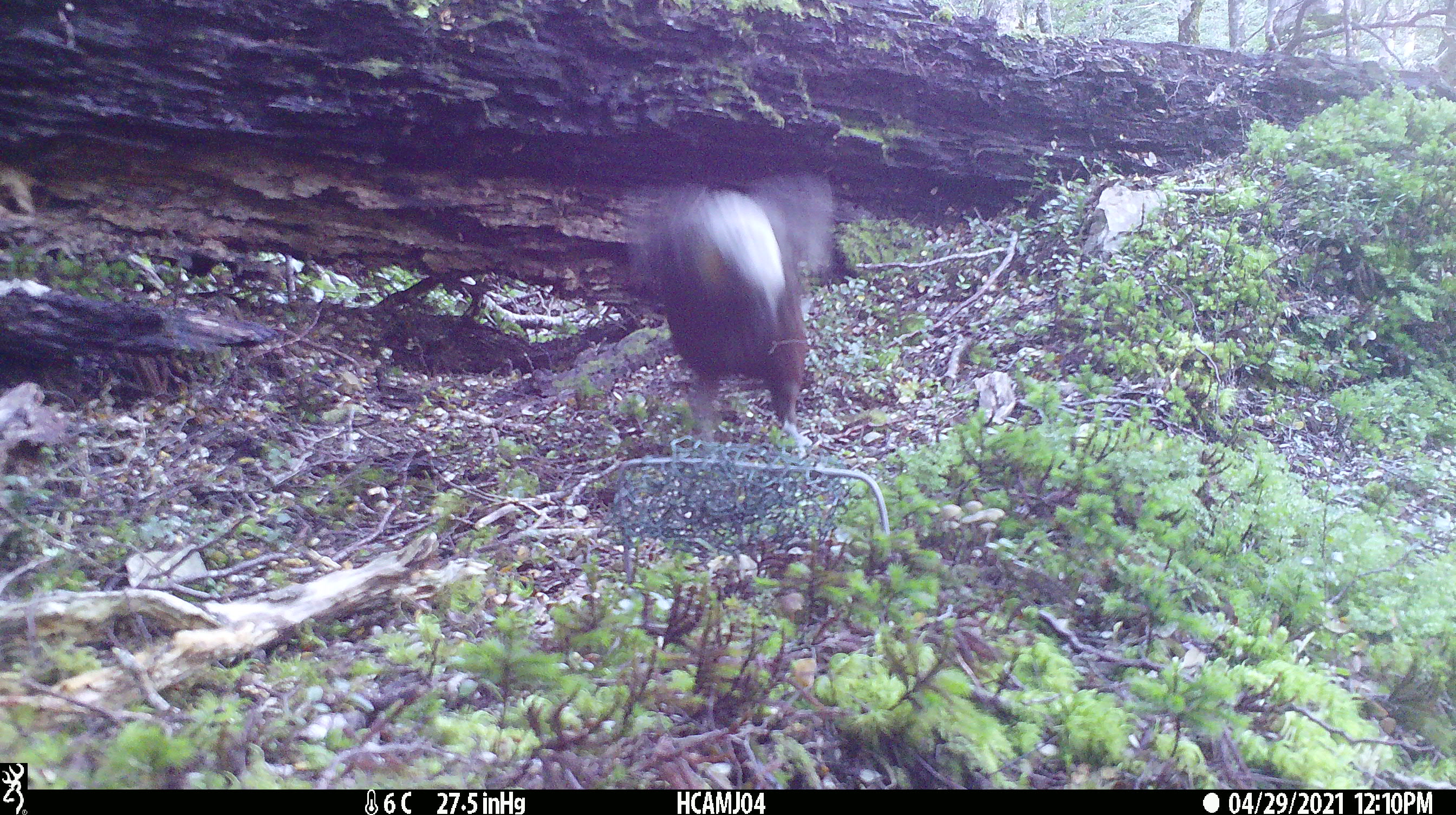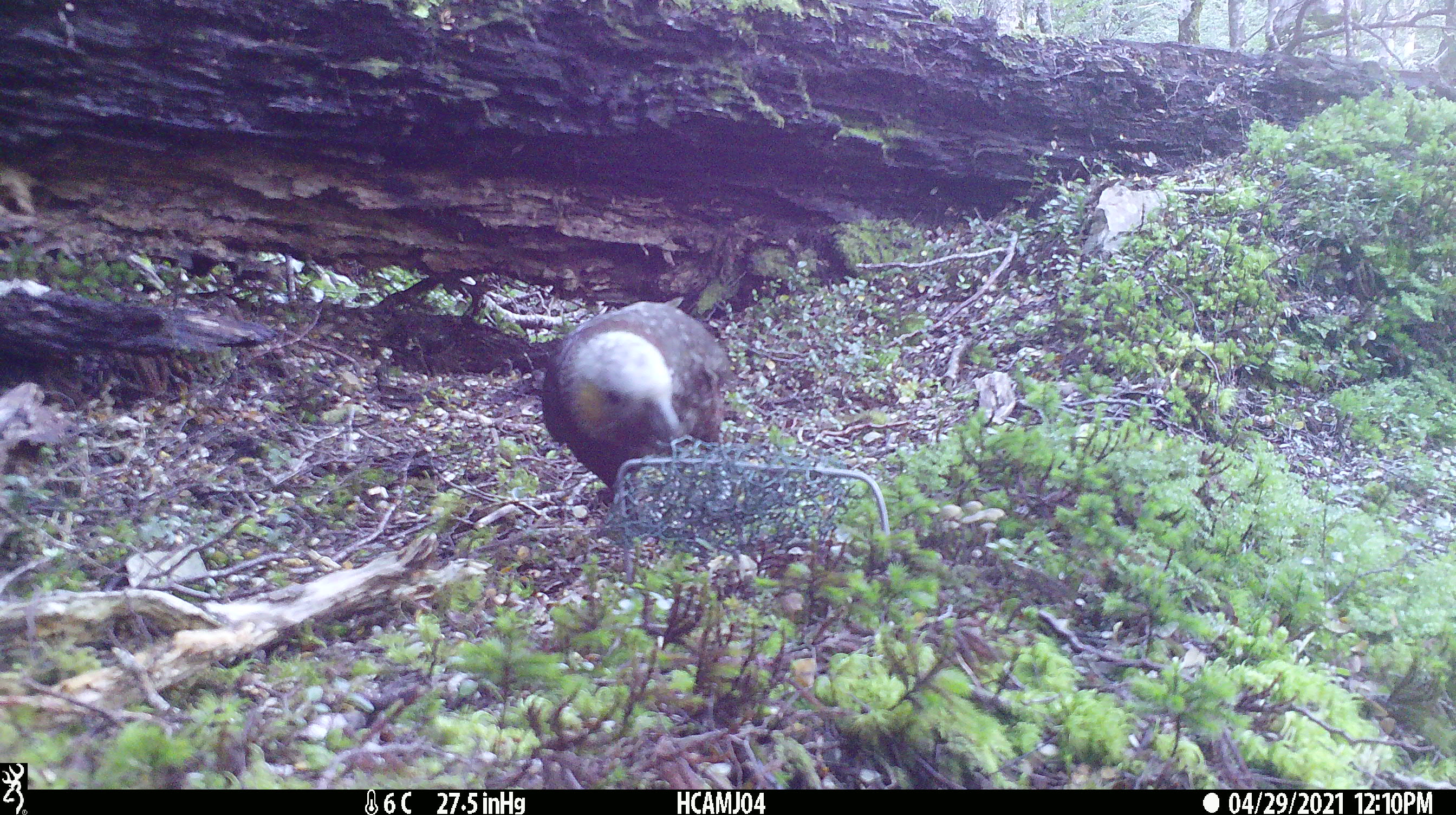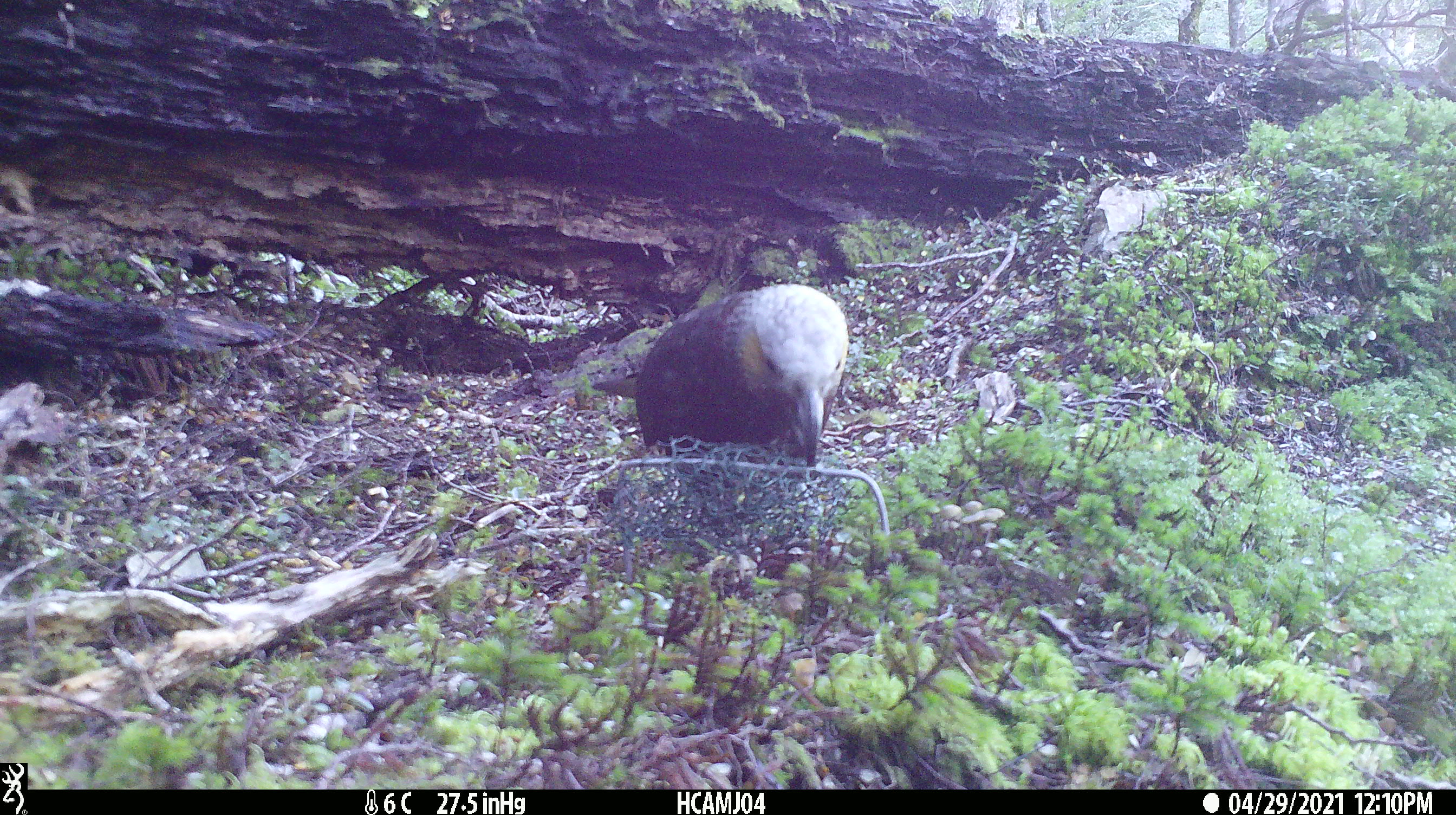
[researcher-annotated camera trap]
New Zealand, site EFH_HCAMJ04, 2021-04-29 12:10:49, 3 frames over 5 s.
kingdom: Animalia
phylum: Chordata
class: Aves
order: Psittaciformes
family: Strigopidae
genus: Nestor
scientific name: Nestor meridionalis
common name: kaka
Kaka (Nestor meridionalis).